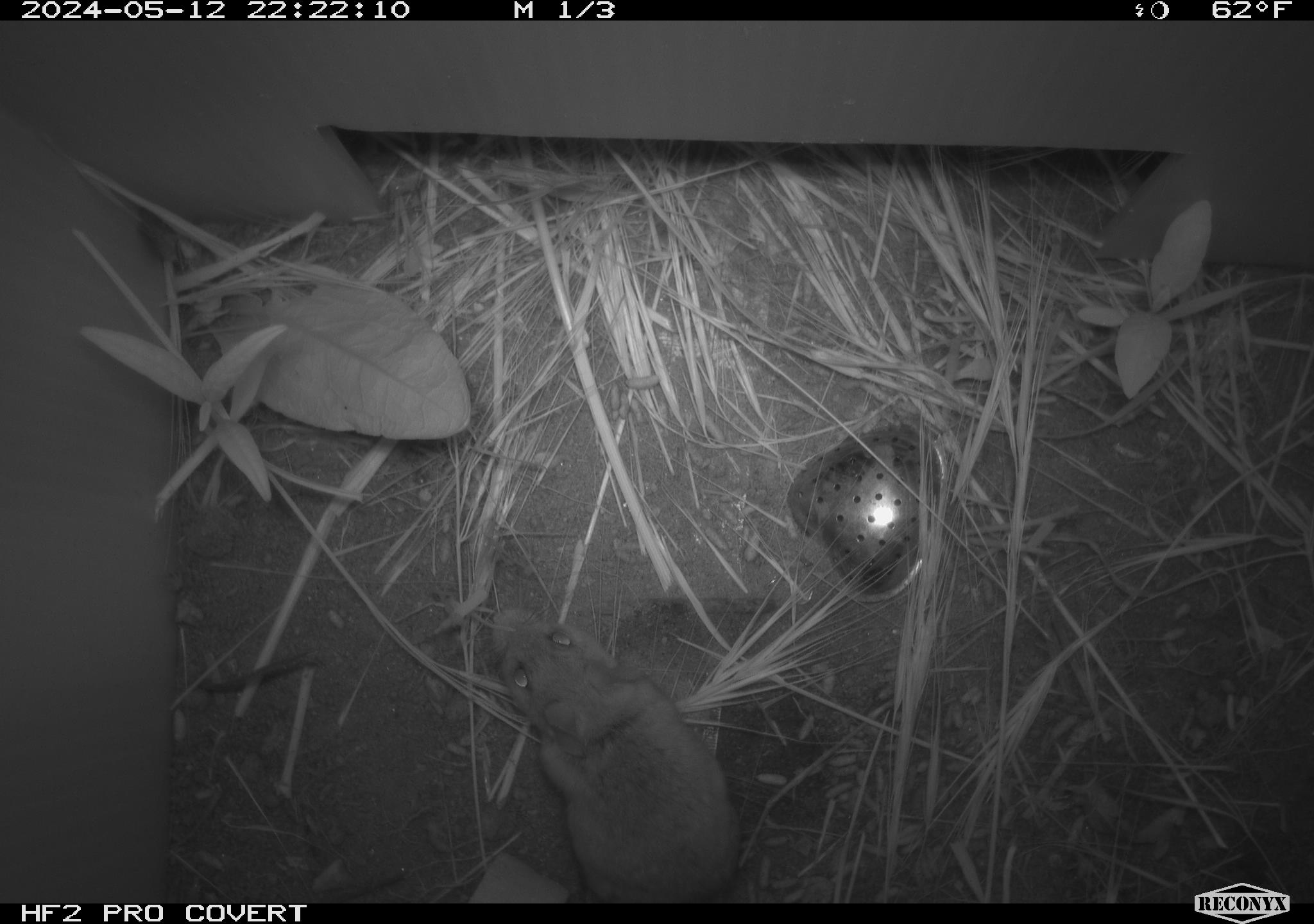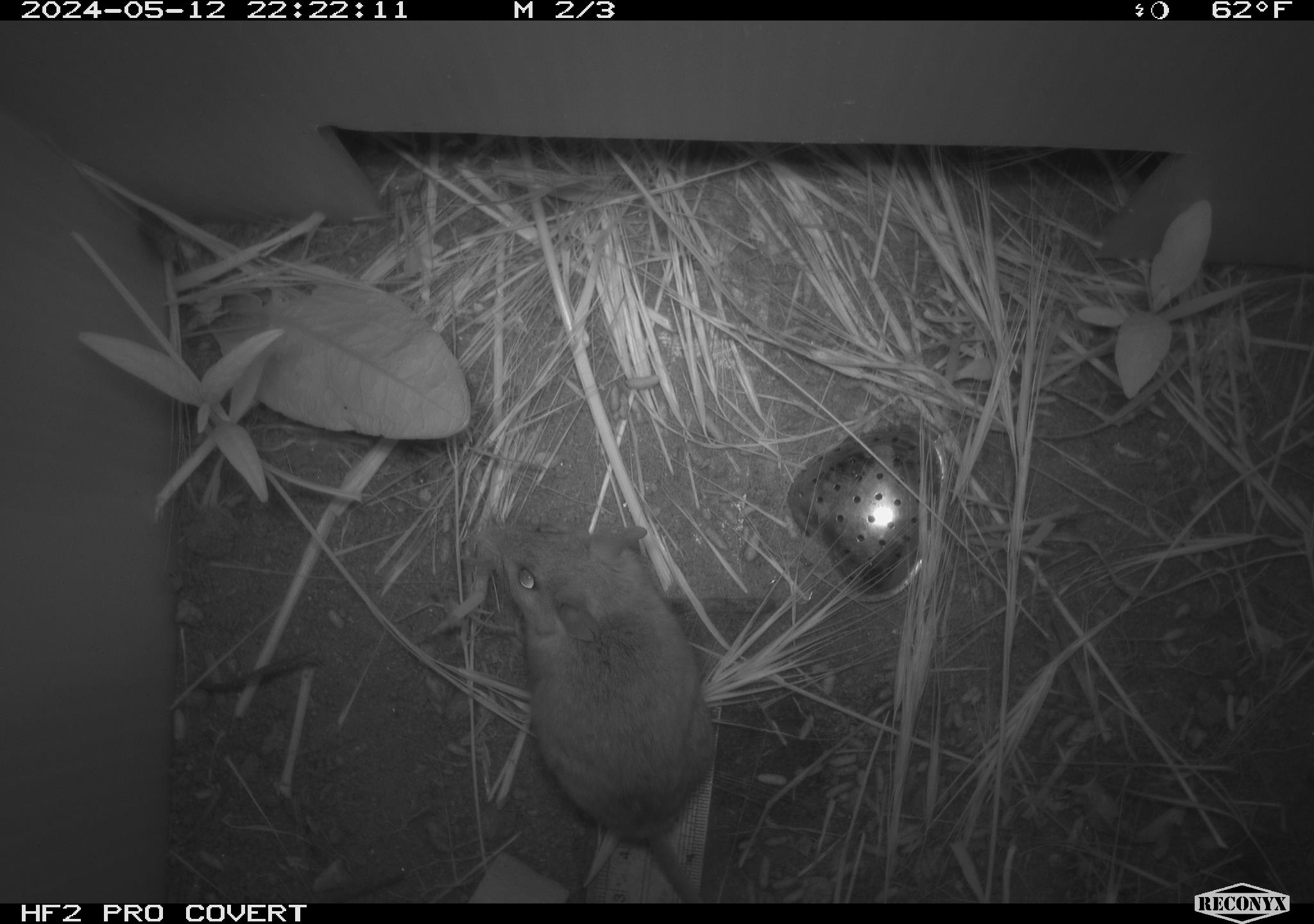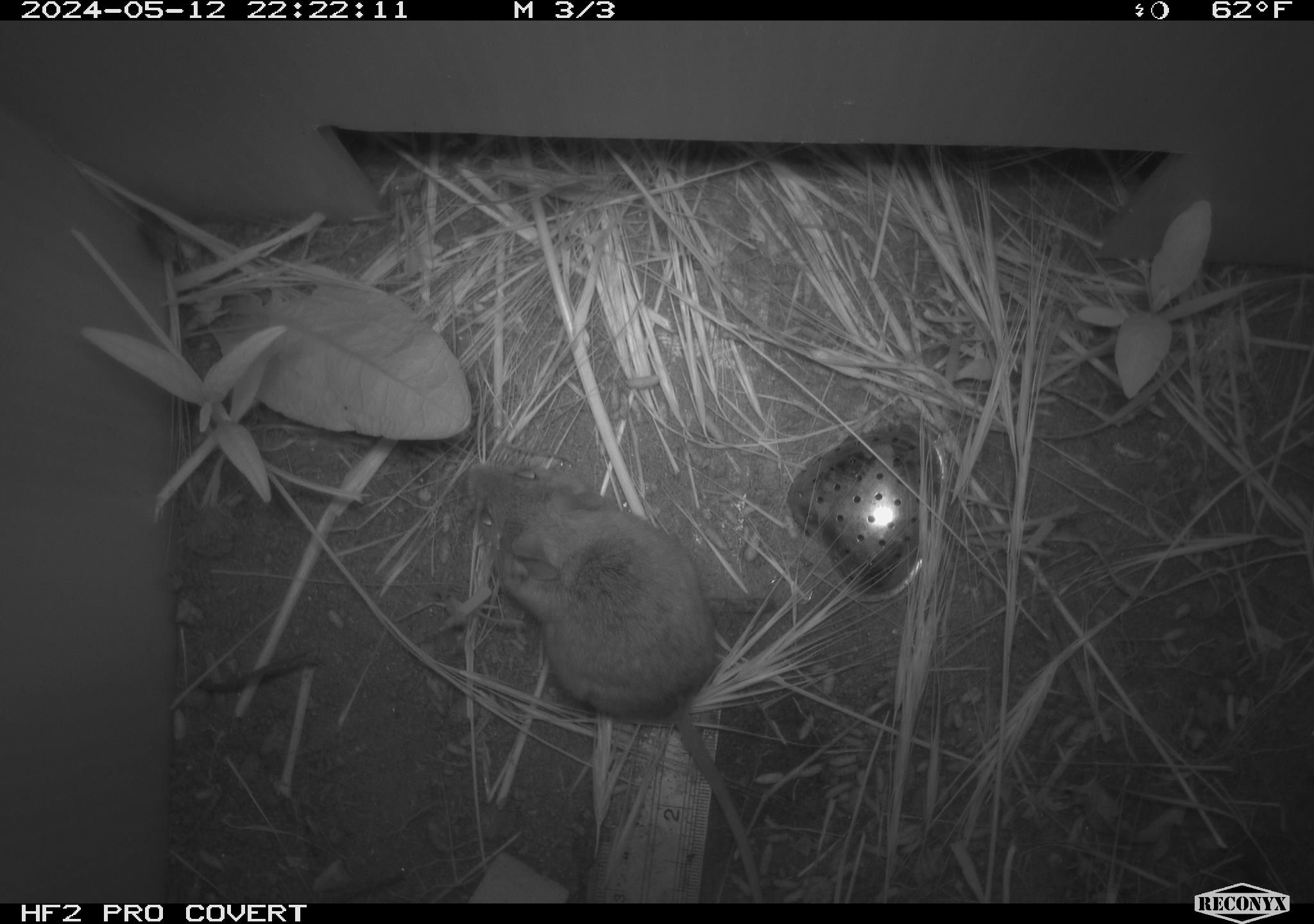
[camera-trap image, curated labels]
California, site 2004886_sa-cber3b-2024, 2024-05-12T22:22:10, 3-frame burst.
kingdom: Animalia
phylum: Chordata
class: Mammalia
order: Rodentia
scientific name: Rodentia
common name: mouse species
Mouse species (Rodentia).